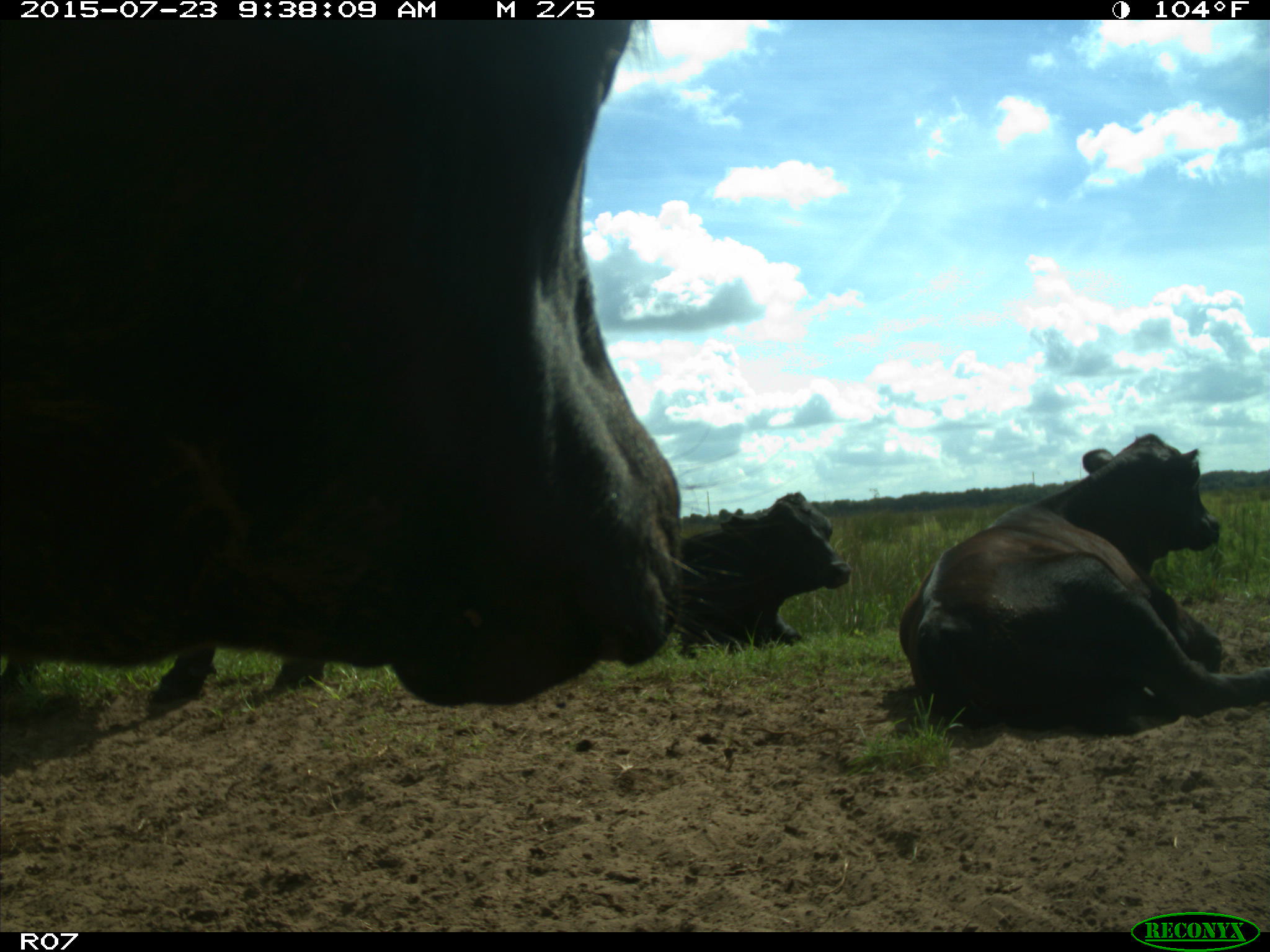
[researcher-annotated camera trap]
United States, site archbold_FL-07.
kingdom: Animalia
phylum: Chordata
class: Mammalia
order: Artiodactyla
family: Bovidae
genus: Bos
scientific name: Bos taurus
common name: domestic cow